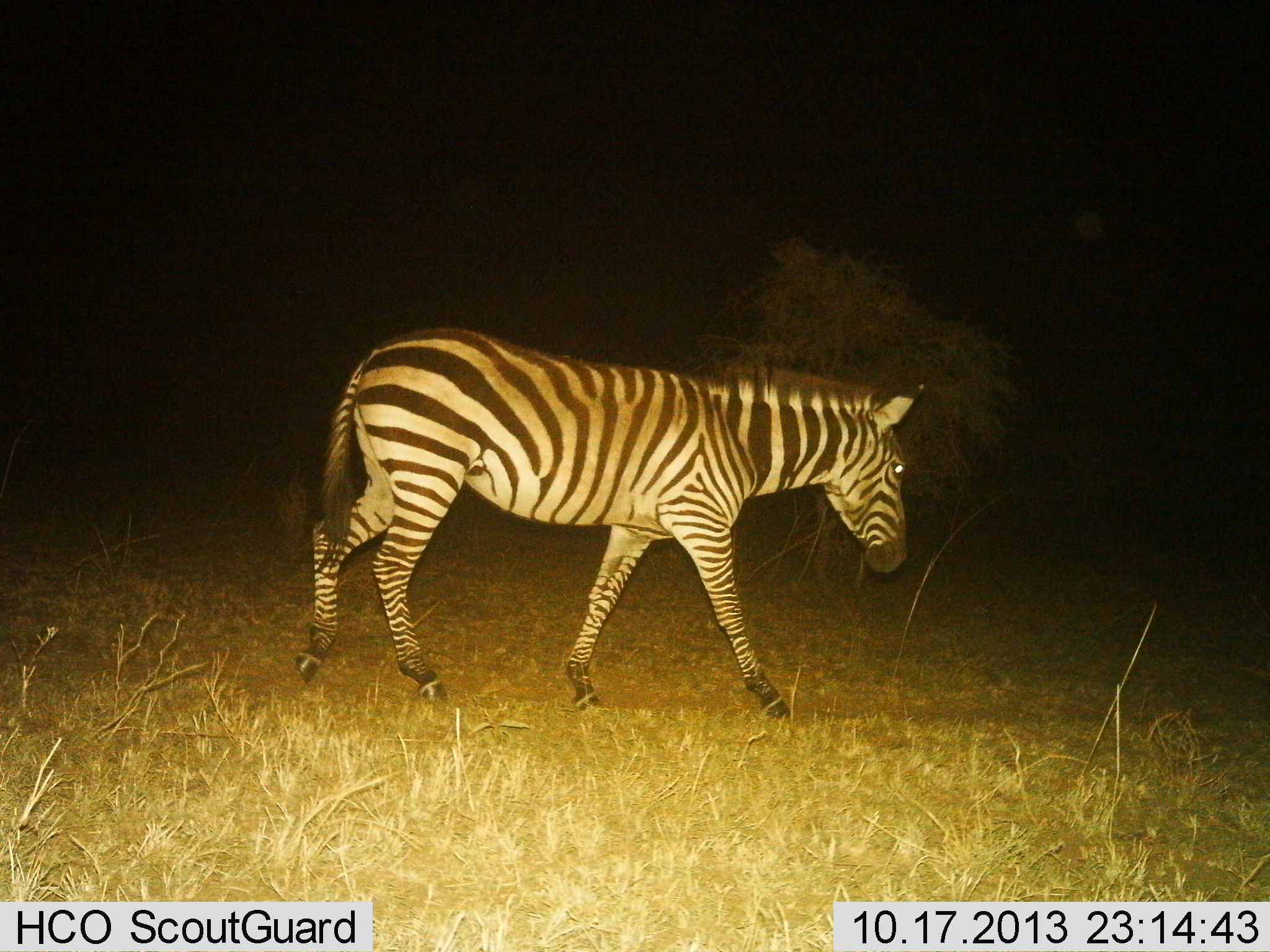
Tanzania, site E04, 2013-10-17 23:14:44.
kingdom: Animalia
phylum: Chordata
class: Mammalia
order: Perissodactyla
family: Equidae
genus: Equus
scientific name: Equus quagga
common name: plains zebra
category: zebra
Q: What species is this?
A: Zebra (plains zebra) (Equus quagga).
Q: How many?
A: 1.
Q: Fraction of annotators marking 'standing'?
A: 0%.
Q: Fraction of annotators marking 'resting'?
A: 0%.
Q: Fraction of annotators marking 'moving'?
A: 100%.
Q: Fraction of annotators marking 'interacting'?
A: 0%.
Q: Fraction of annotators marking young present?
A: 0%.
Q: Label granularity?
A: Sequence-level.